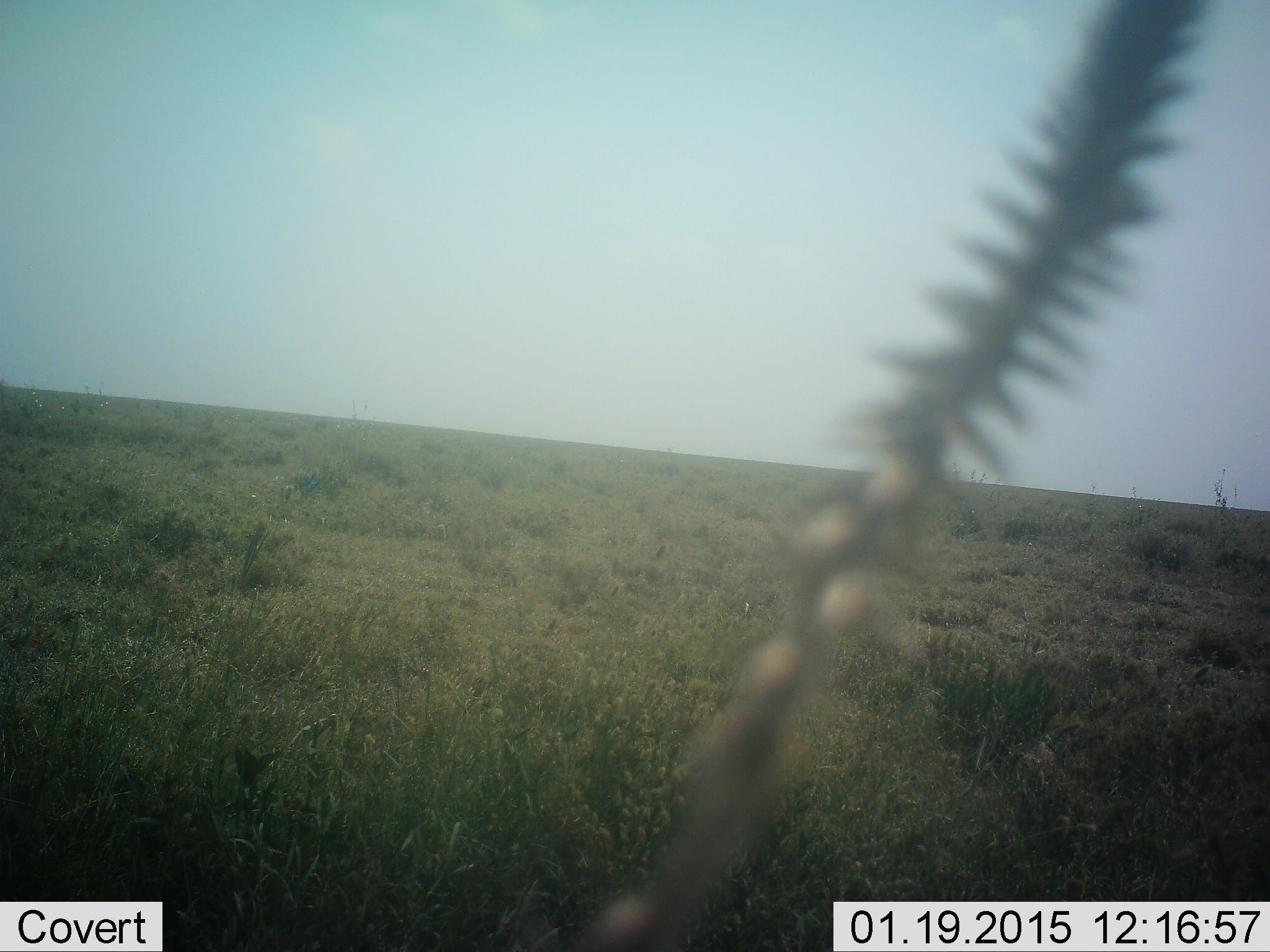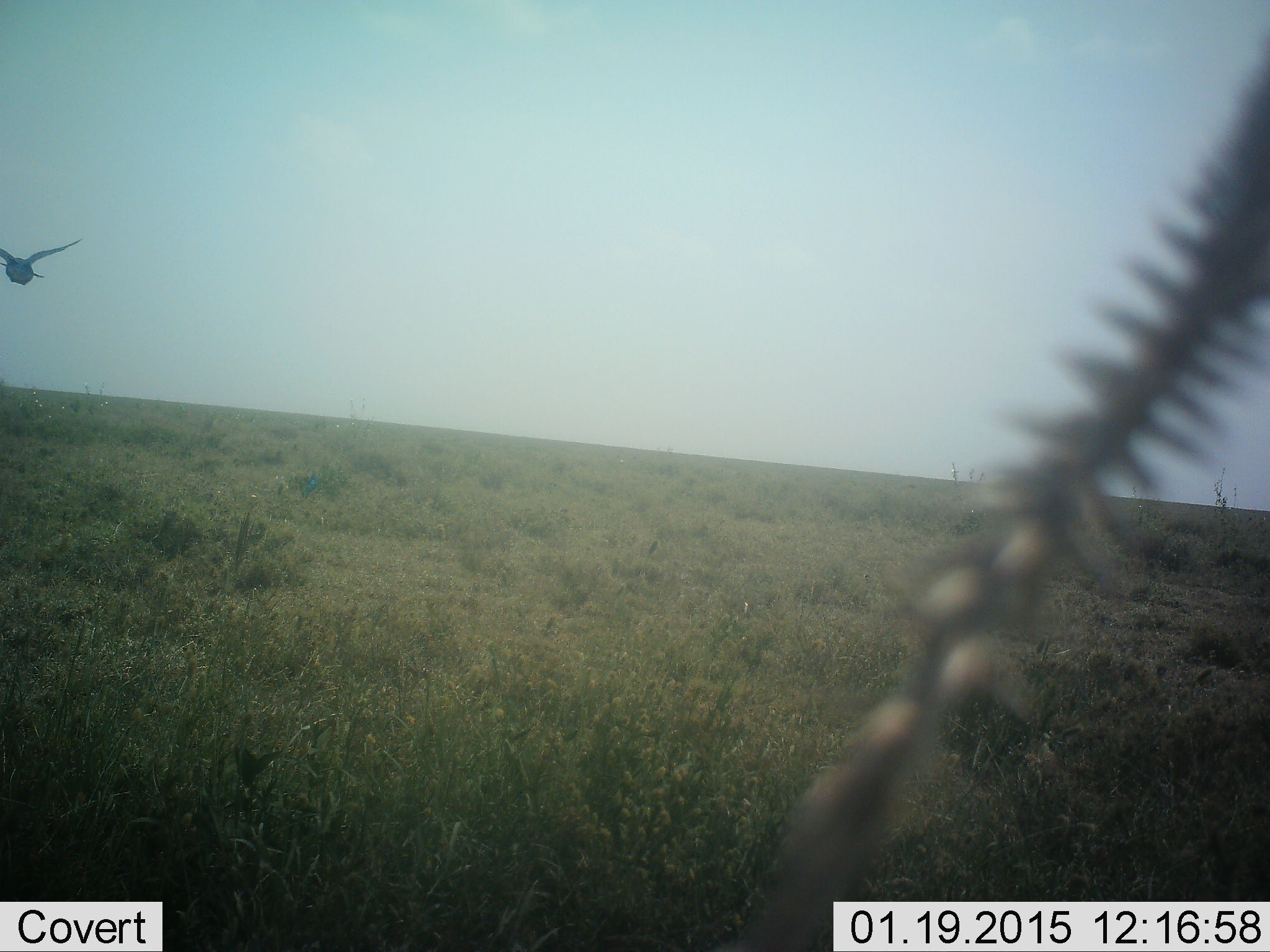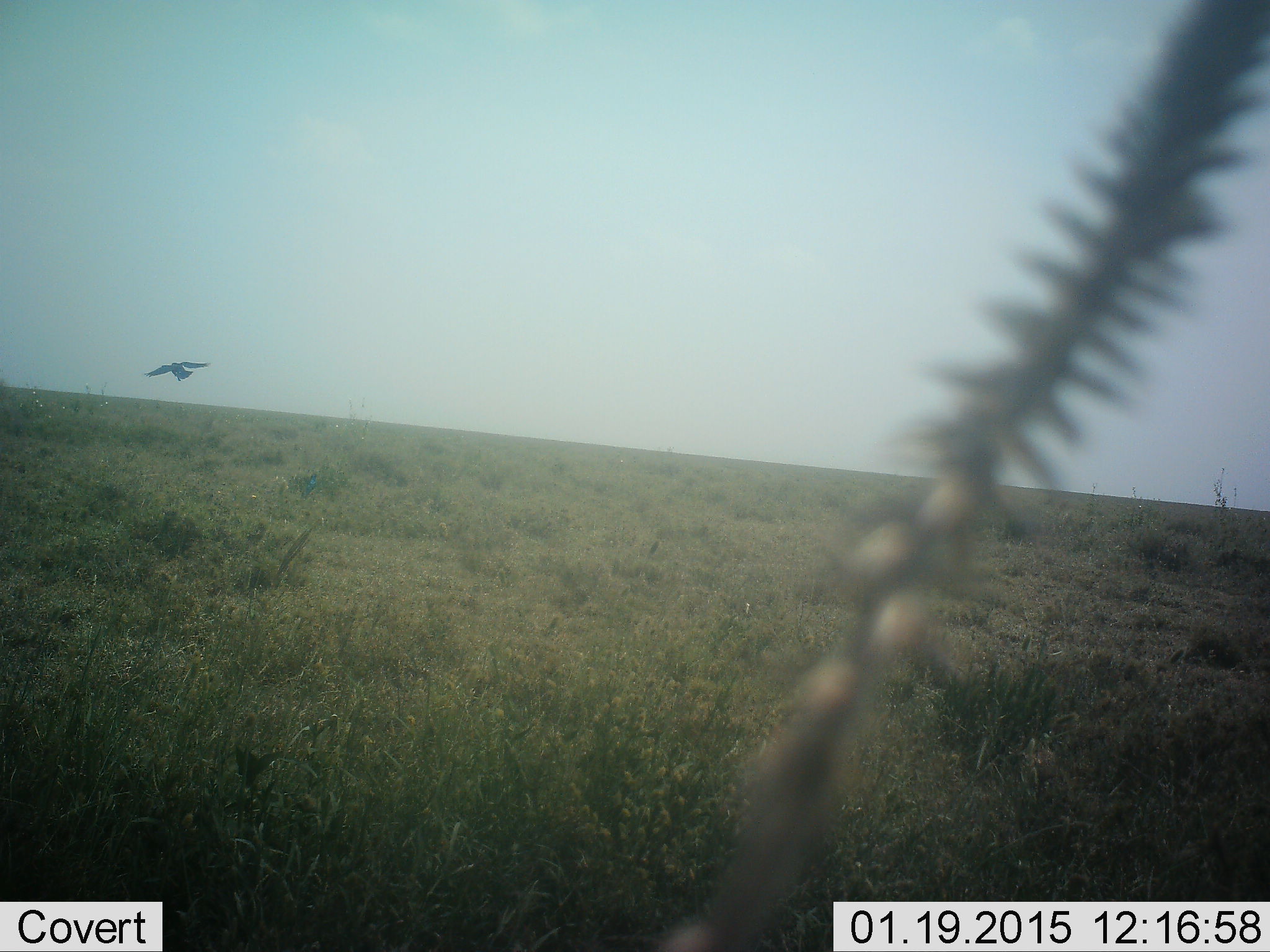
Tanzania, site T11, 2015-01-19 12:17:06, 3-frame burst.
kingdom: Animalia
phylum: Chordata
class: Aves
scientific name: Aves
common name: bird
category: otherbird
Otherbird (bird) (Aves), count 1. Behavior (volunteer vote fractions): standing 0%, resting 0%, moving 100%, interacting 0%. Young present (vote fraction): 0%. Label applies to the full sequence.